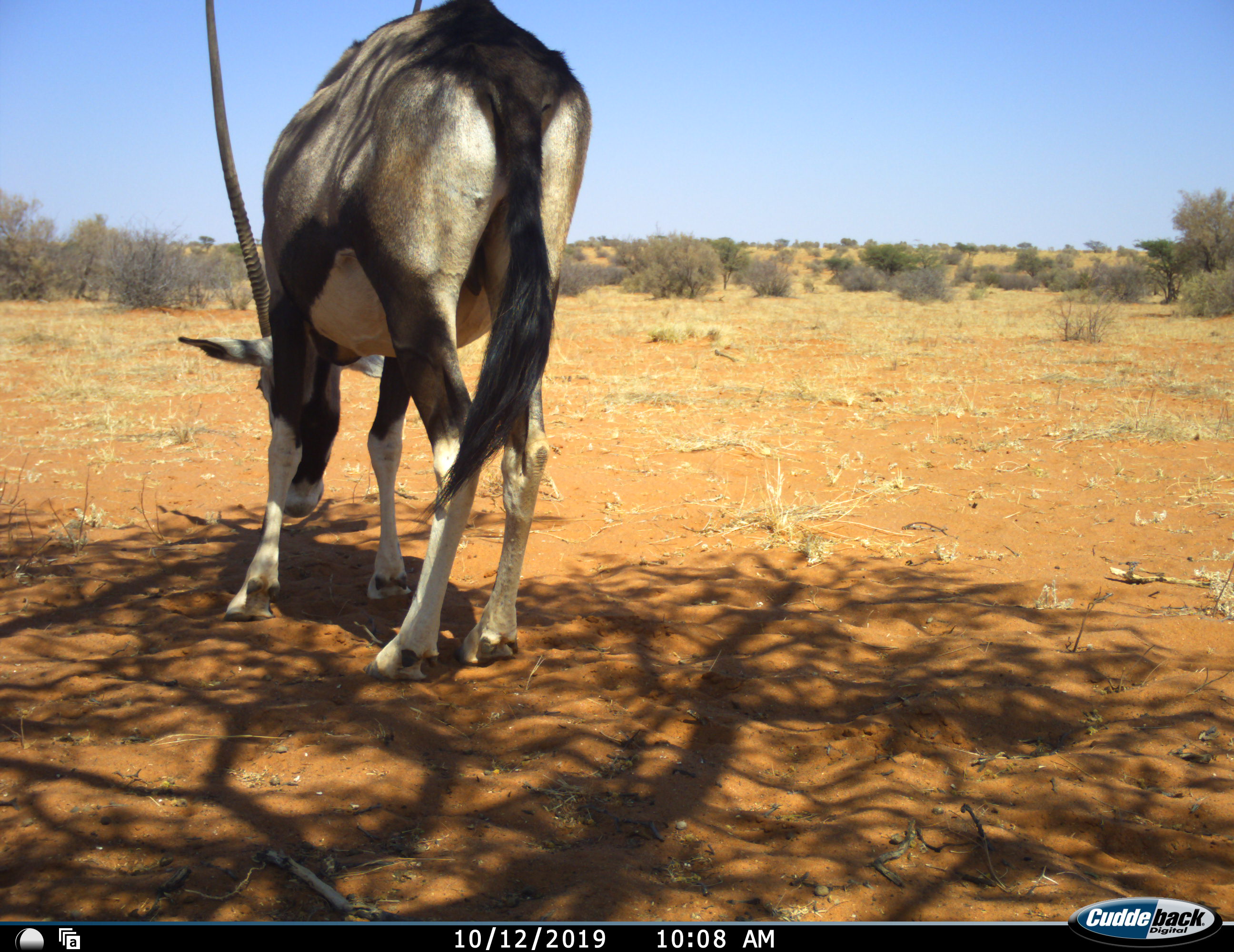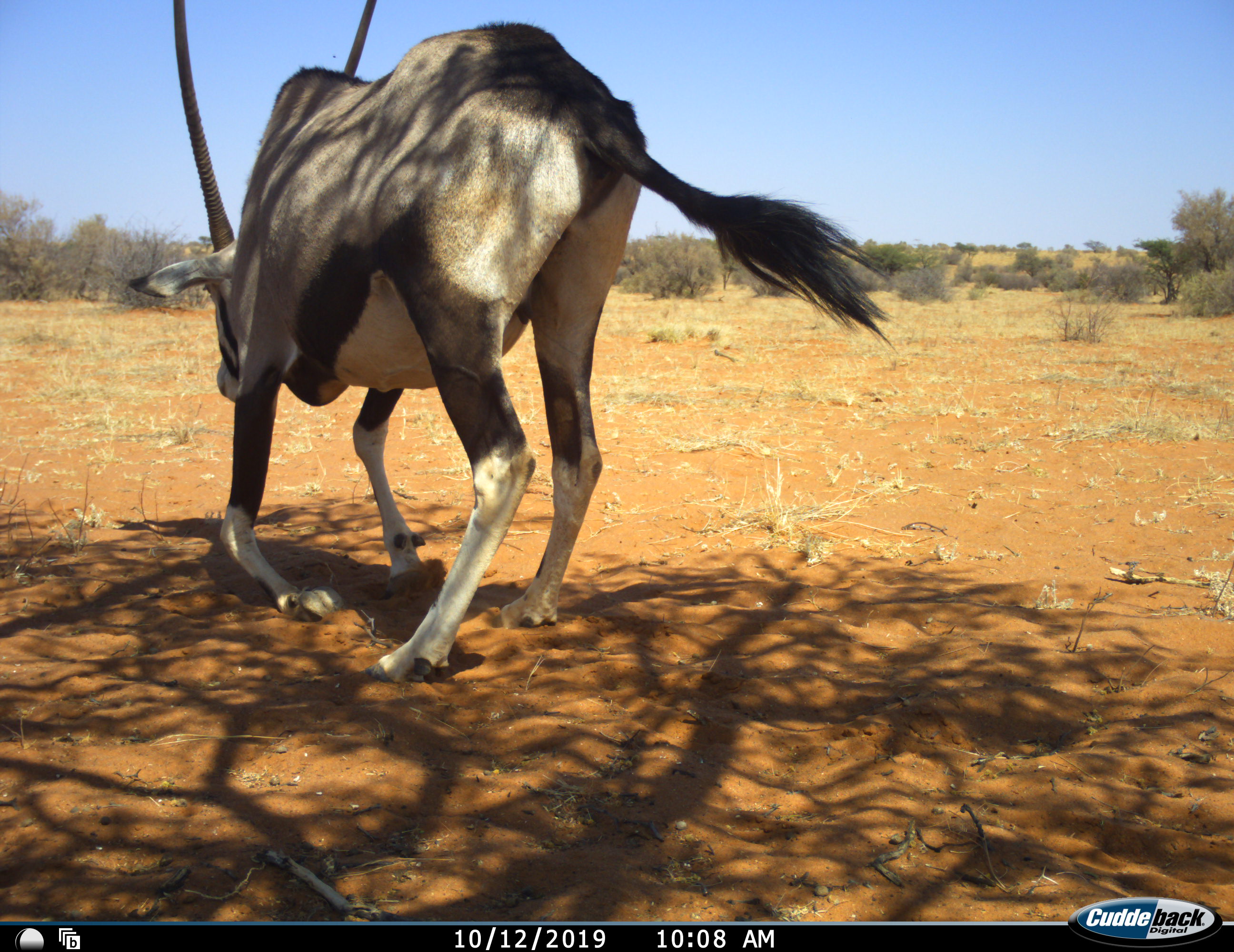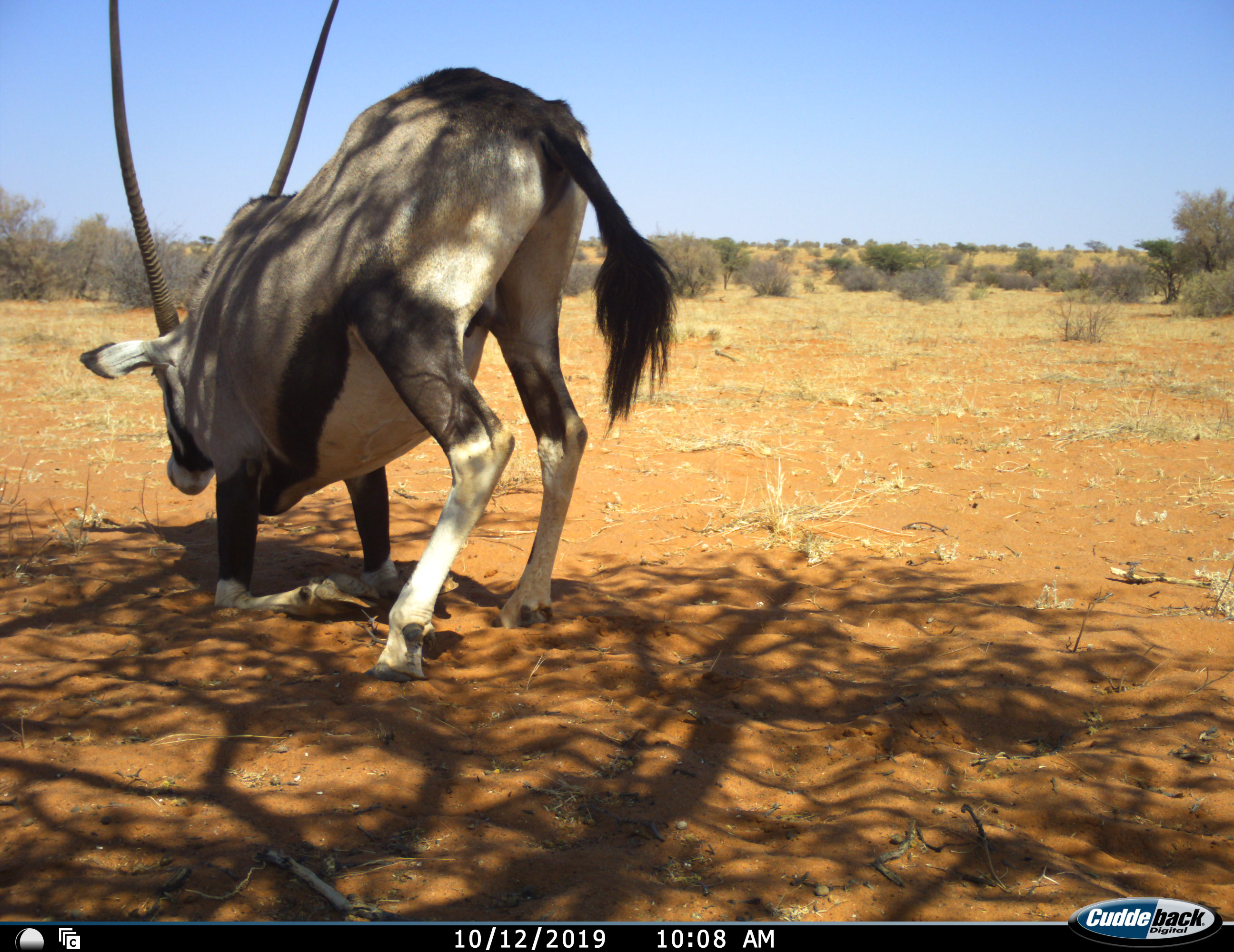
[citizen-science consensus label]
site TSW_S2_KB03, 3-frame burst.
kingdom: Animalia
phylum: Chordata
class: Mammalia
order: Artiodactyla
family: Bovidae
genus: Oryx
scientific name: Oryx gazella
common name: gemsbok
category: oryx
Oryx (gemsbok) (Oryx gazella), count 1. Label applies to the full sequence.